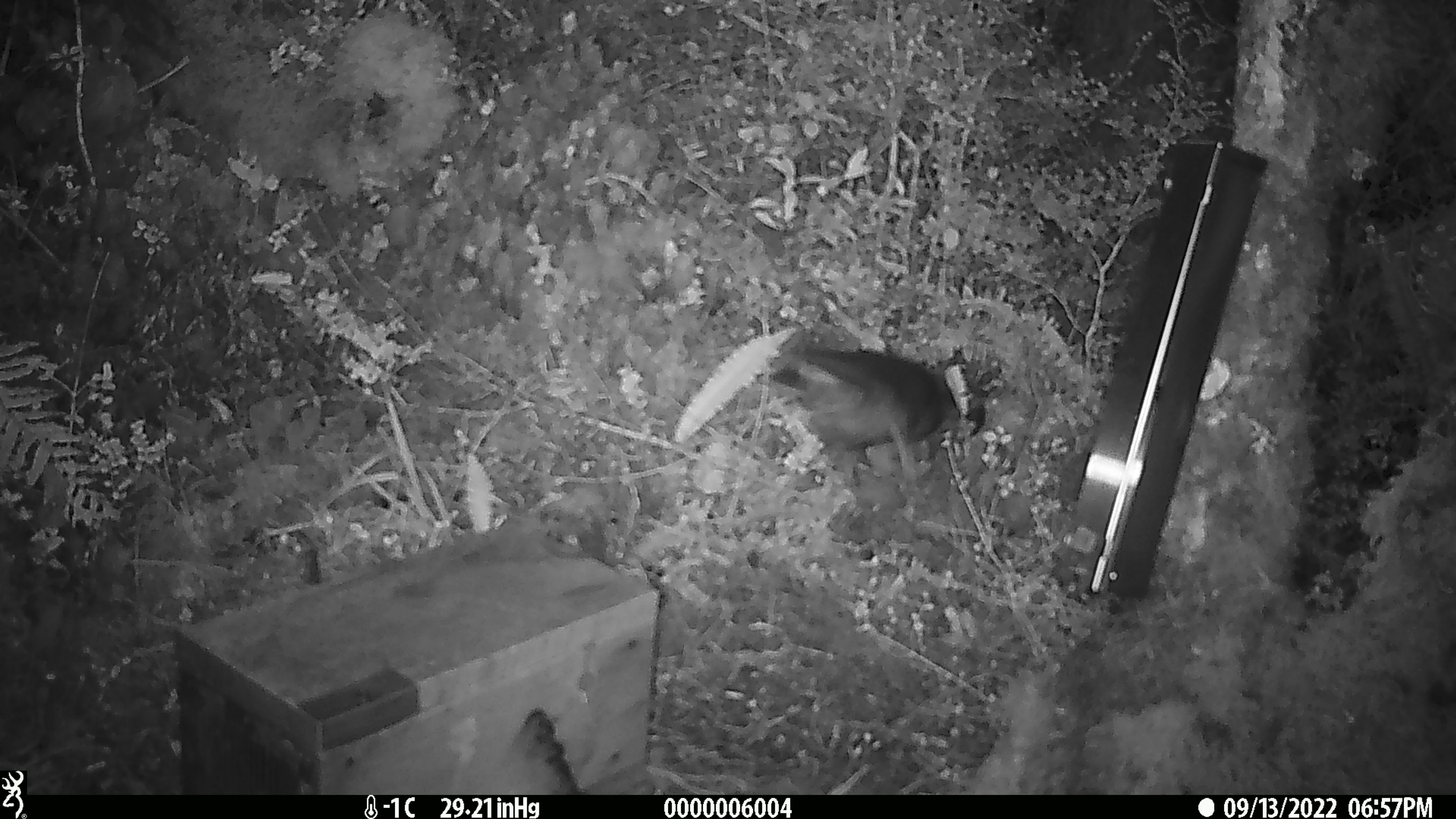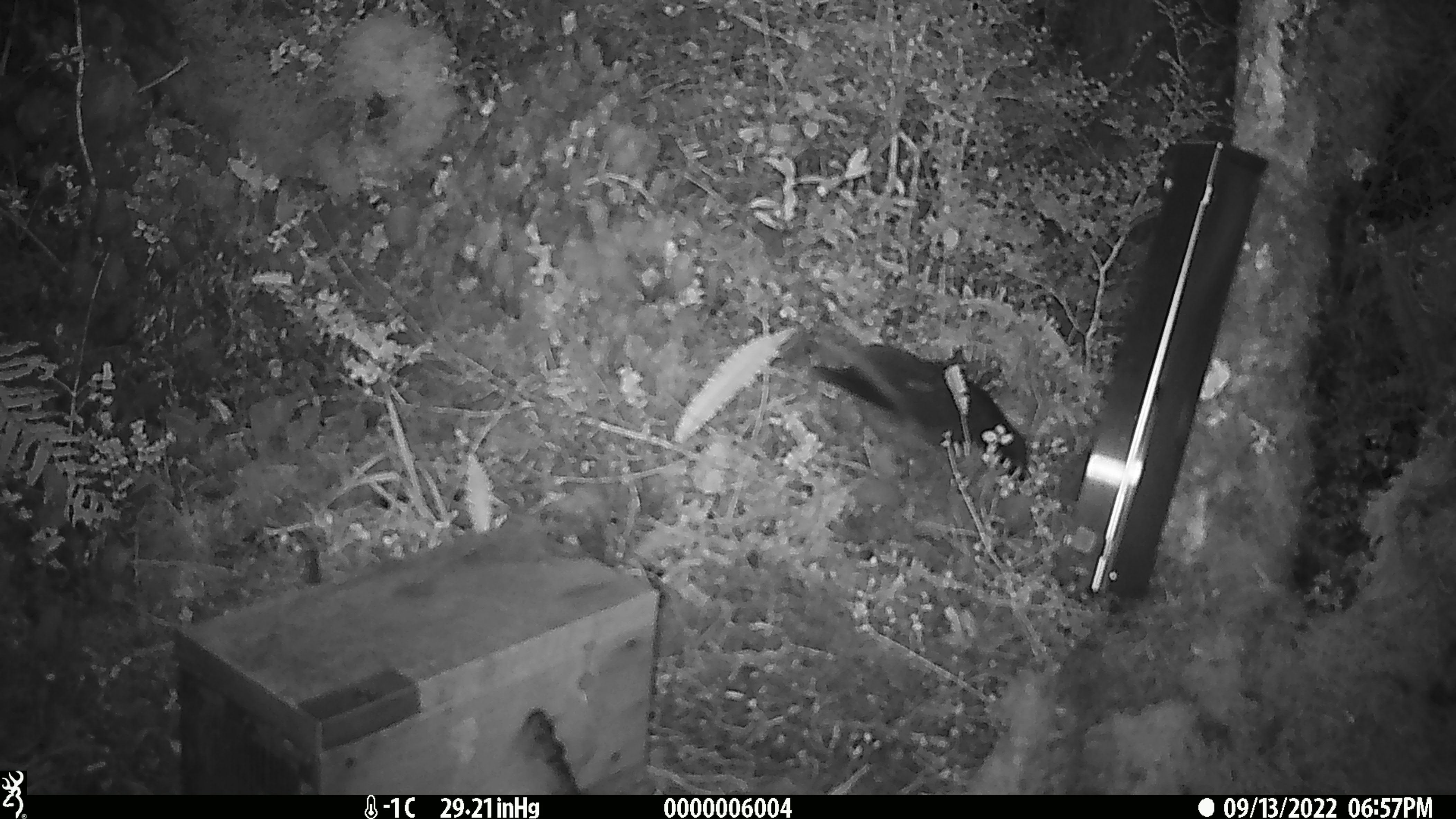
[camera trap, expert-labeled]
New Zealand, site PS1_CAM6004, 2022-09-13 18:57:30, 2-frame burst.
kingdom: Animalia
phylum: Chordata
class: Aves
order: Psittaciformes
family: Strigopidae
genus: Nestor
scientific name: Nestor notabilis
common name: kea